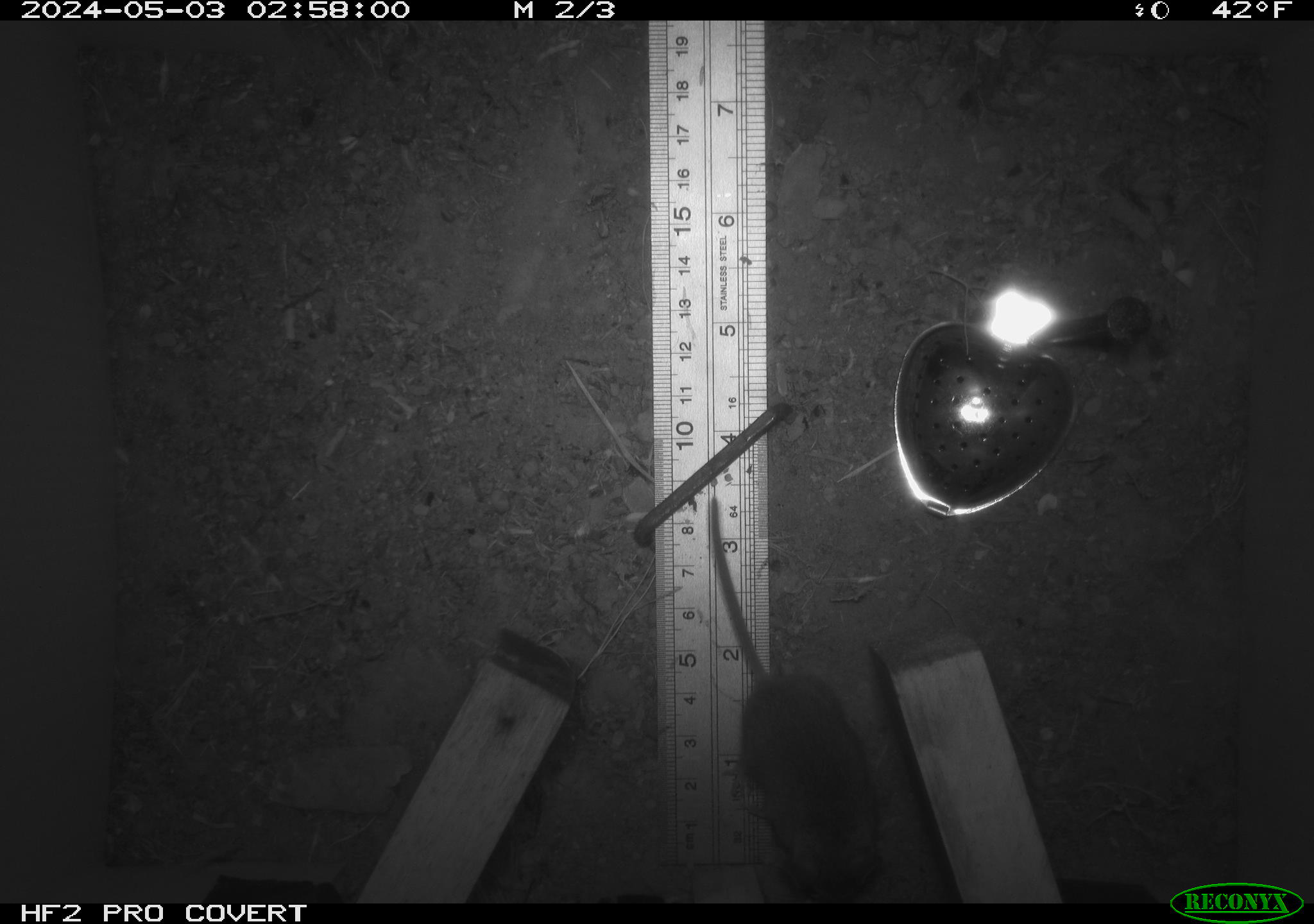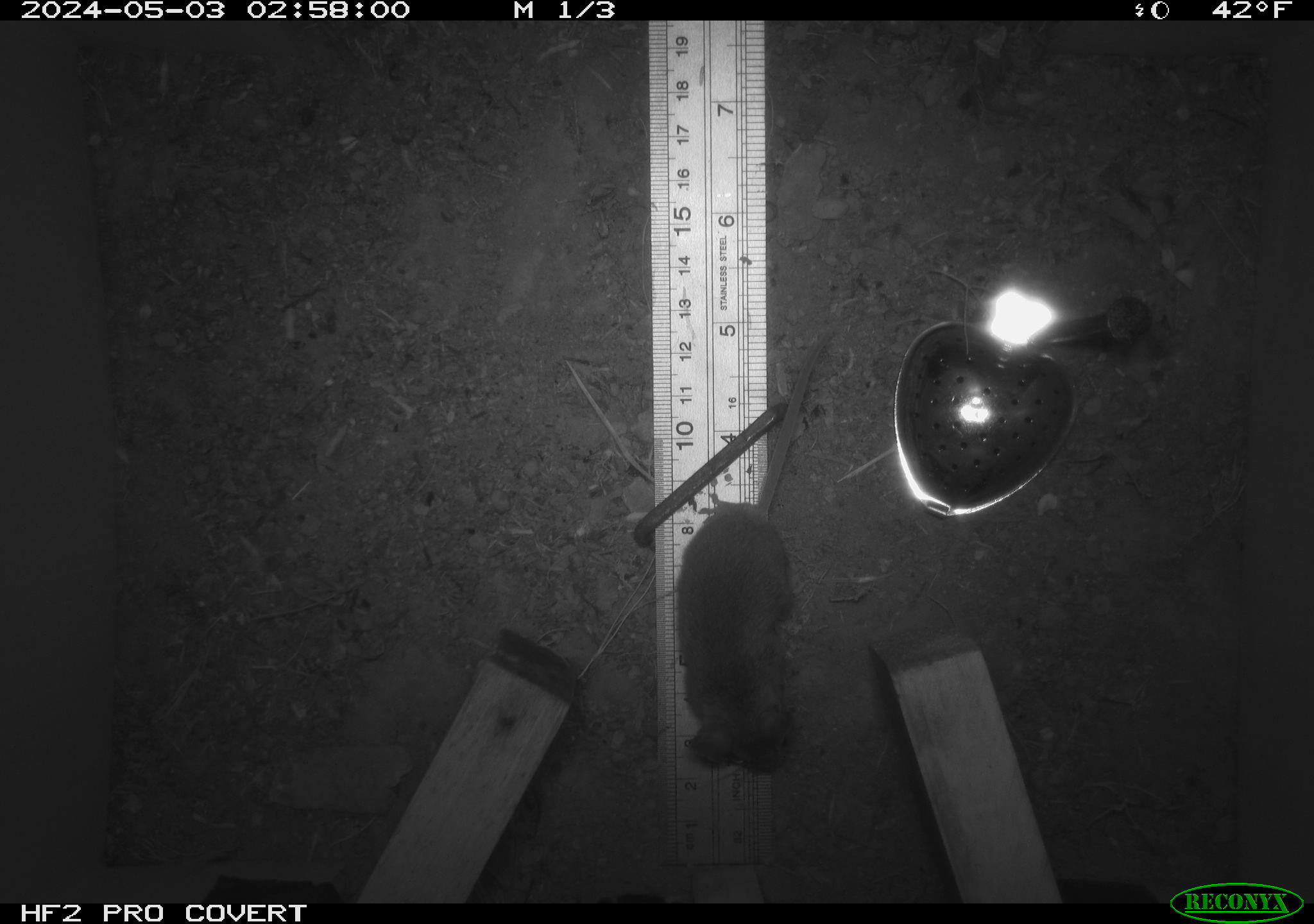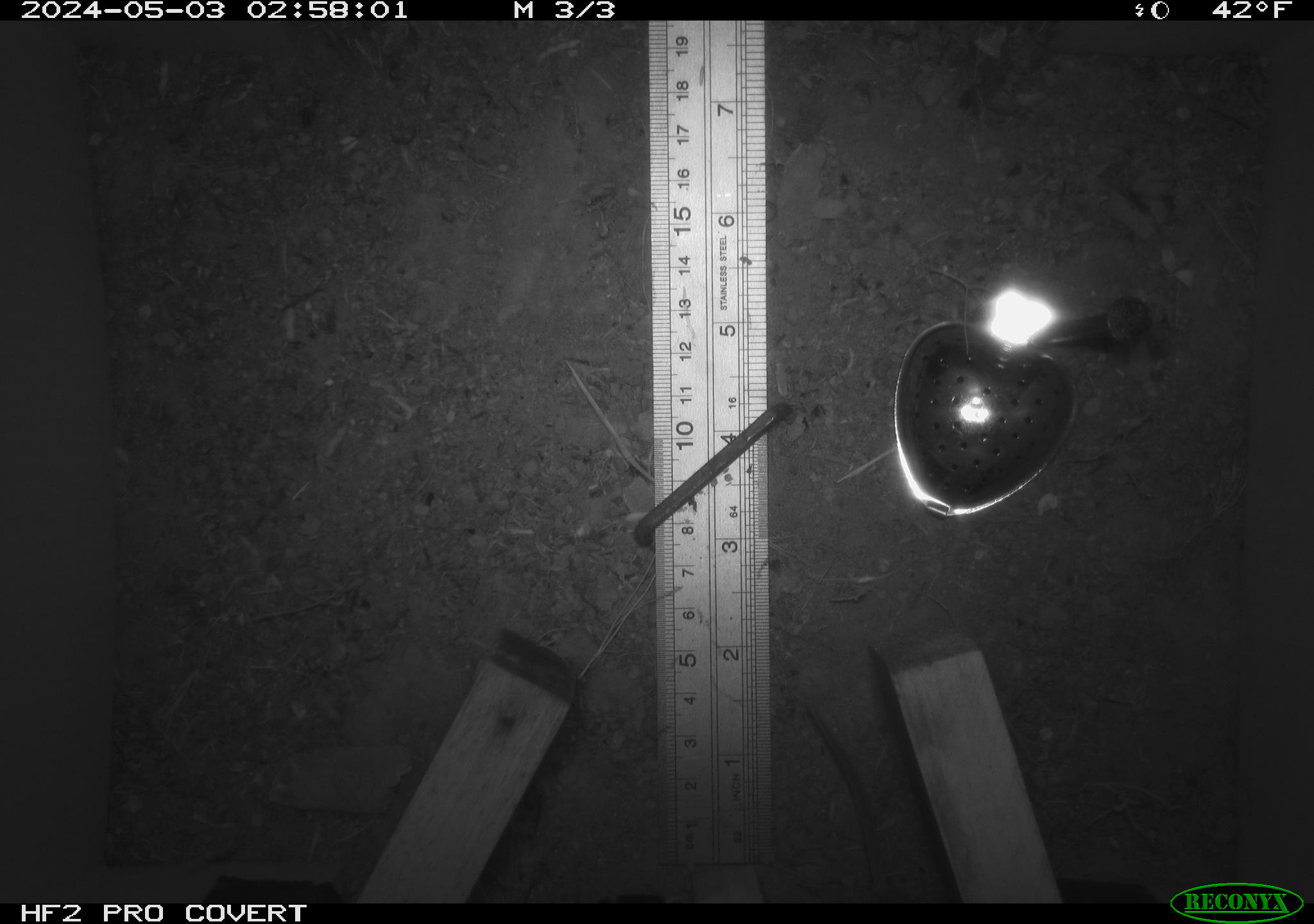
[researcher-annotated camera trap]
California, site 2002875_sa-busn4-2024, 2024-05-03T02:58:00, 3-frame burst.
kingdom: Animalia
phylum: Chordata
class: Mammalia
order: Rodentia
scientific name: Rodentia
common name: rodent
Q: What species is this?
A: Rodent (Rodentia).